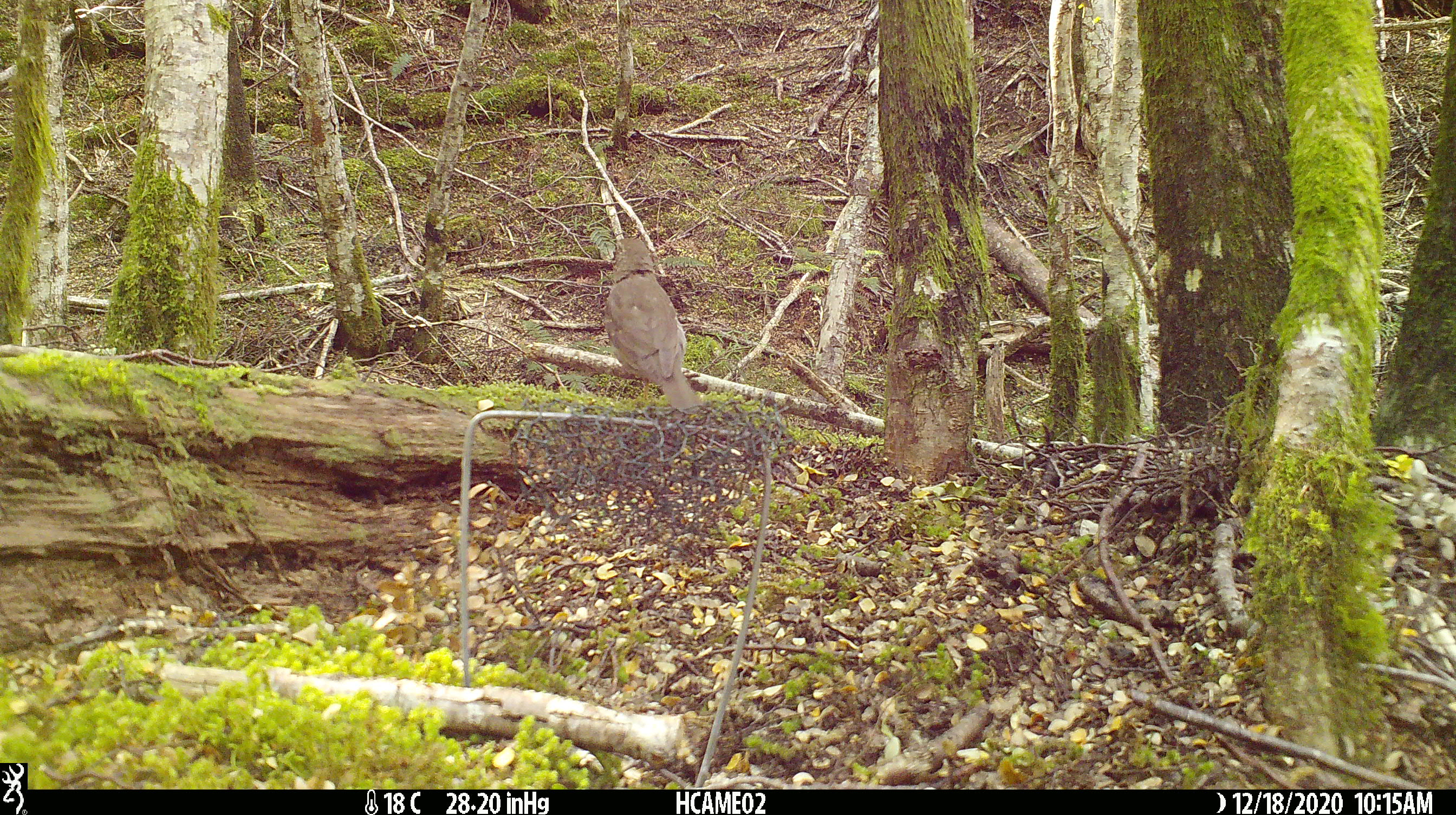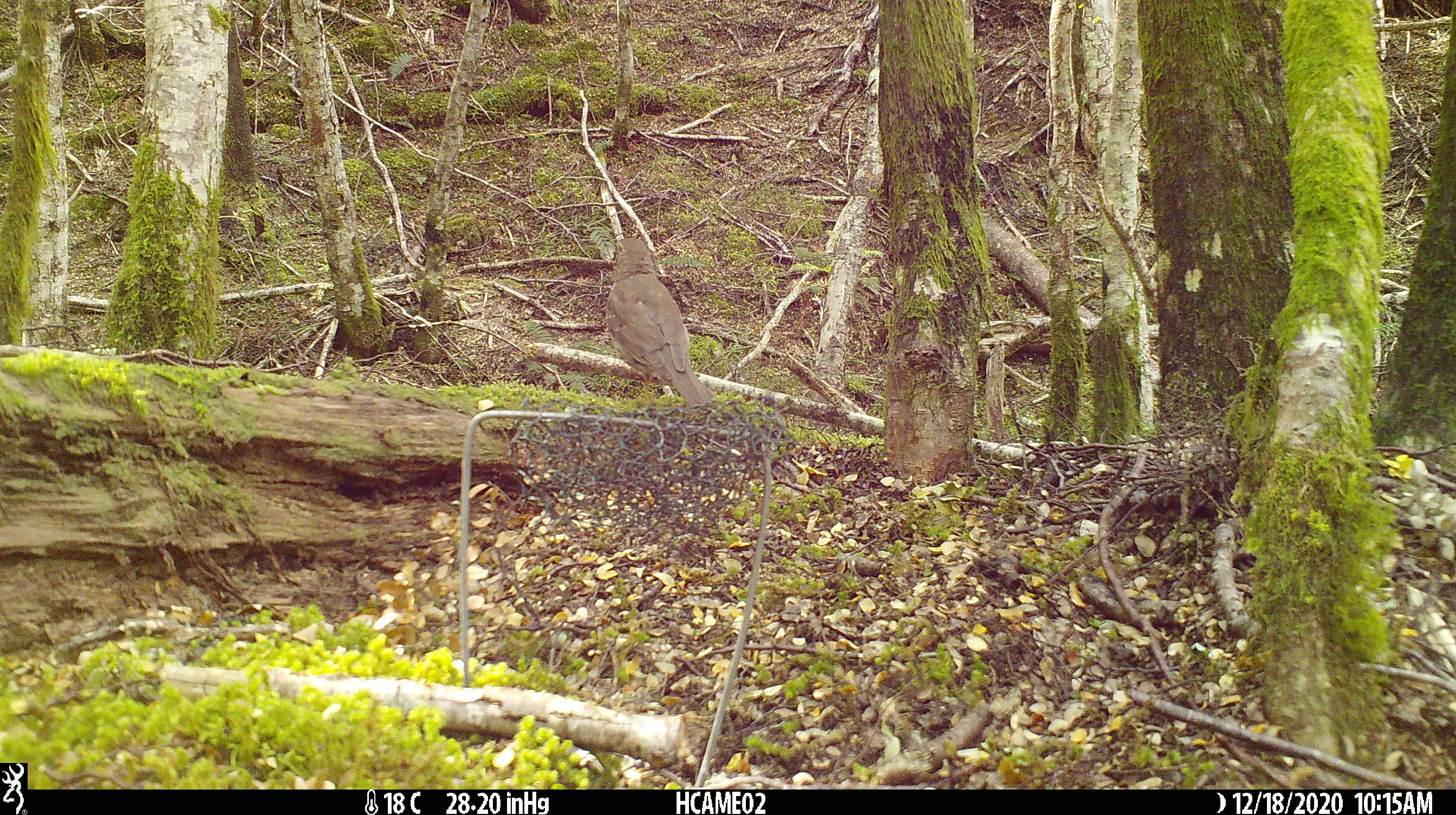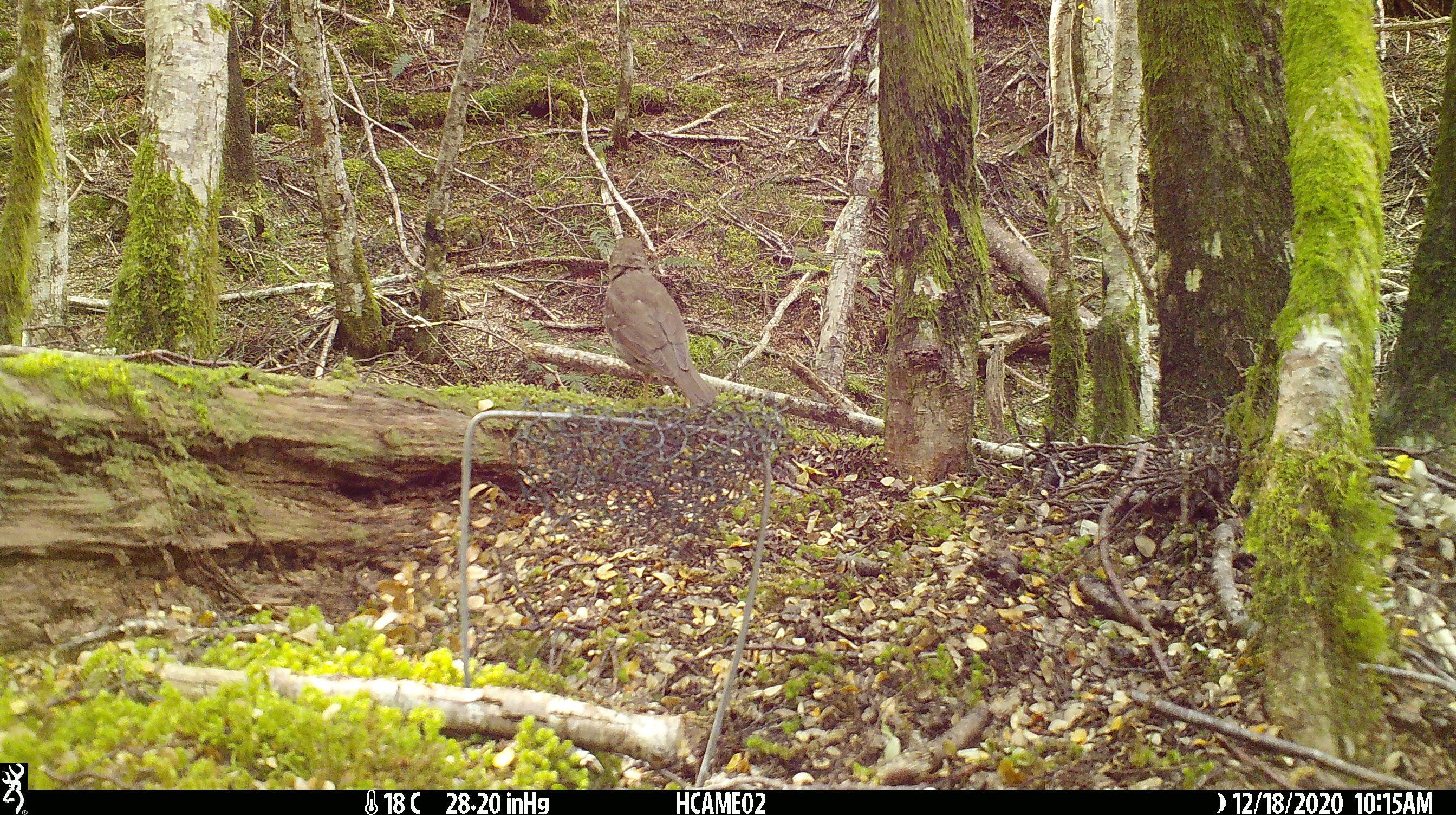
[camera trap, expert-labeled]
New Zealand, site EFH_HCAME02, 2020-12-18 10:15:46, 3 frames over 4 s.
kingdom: Animalia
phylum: Chordata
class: Aves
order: Passeriformes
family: Turdidae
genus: Turdus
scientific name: Turdus philomelos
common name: song thrush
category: thrush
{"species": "thrush (song thrush) (Turdus philomelos)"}